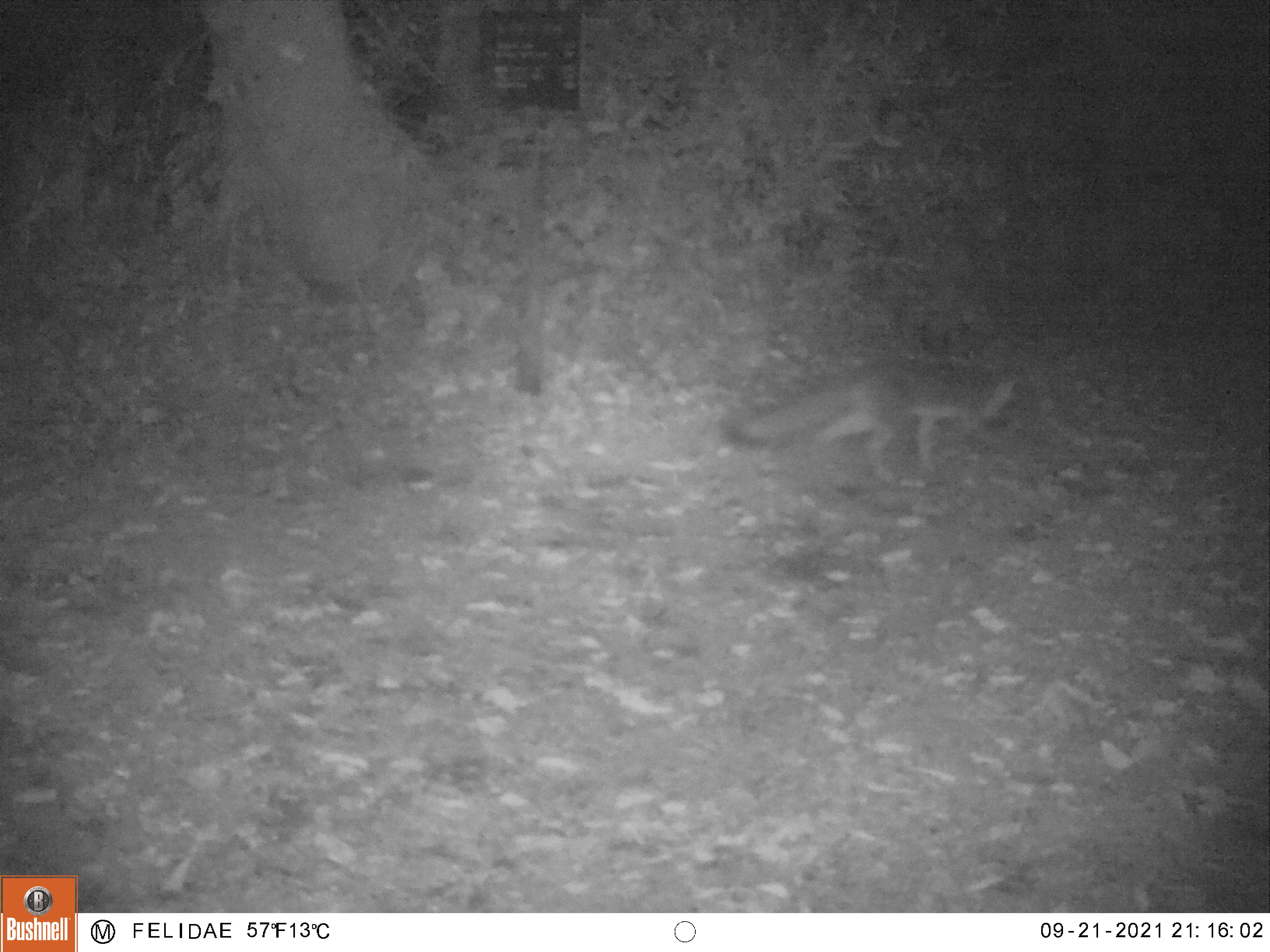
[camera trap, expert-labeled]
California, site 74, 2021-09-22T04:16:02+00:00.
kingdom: Animalia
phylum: Chordata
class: Mammalia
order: Carnivora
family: Canidae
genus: Urocyon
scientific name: Urocyon cinereoargenteus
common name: gray fox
Gray fox (Urocyon cinereoargenteus).